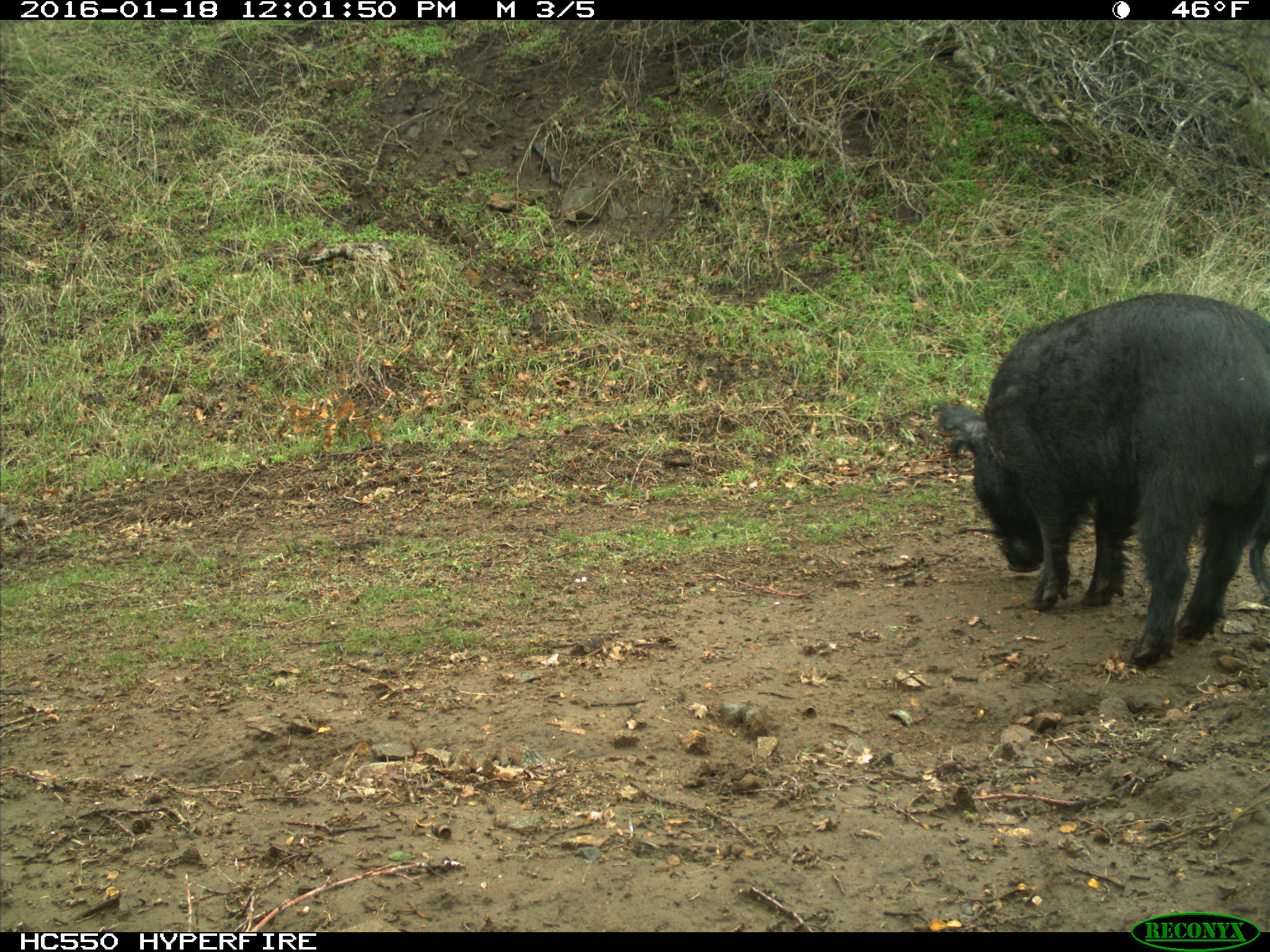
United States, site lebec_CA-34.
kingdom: Animalia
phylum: Chordata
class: Mammalia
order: Artiodactyla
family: Suidae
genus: Sus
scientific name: Sus scrofa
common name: wild boar